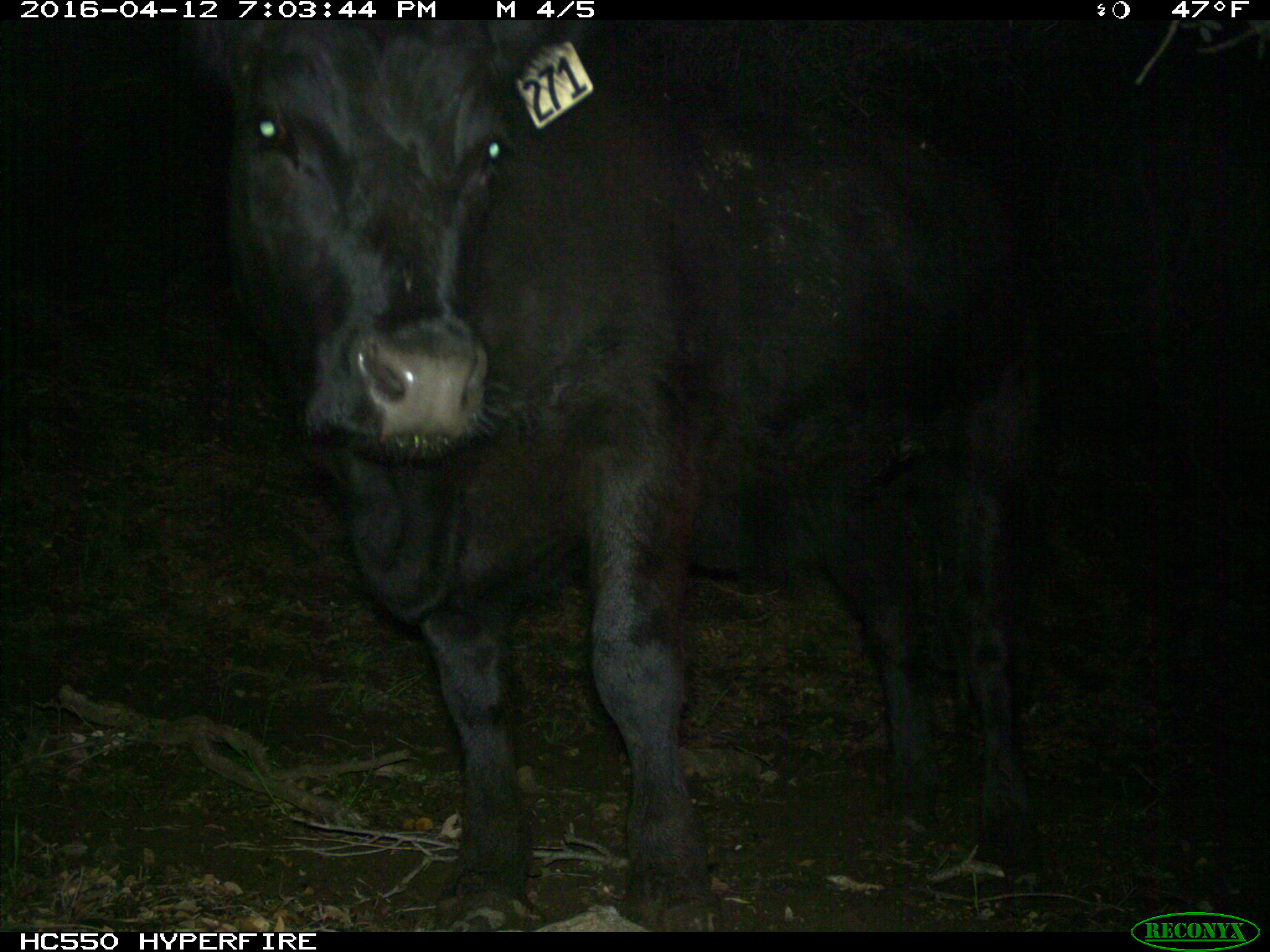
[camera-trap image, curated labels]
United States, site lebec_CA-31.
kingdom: Animalia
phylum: Chordata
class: Mammalia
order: Artiodactyla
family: Bovidae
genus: Bos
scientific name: Bos taurus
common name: domestic cow